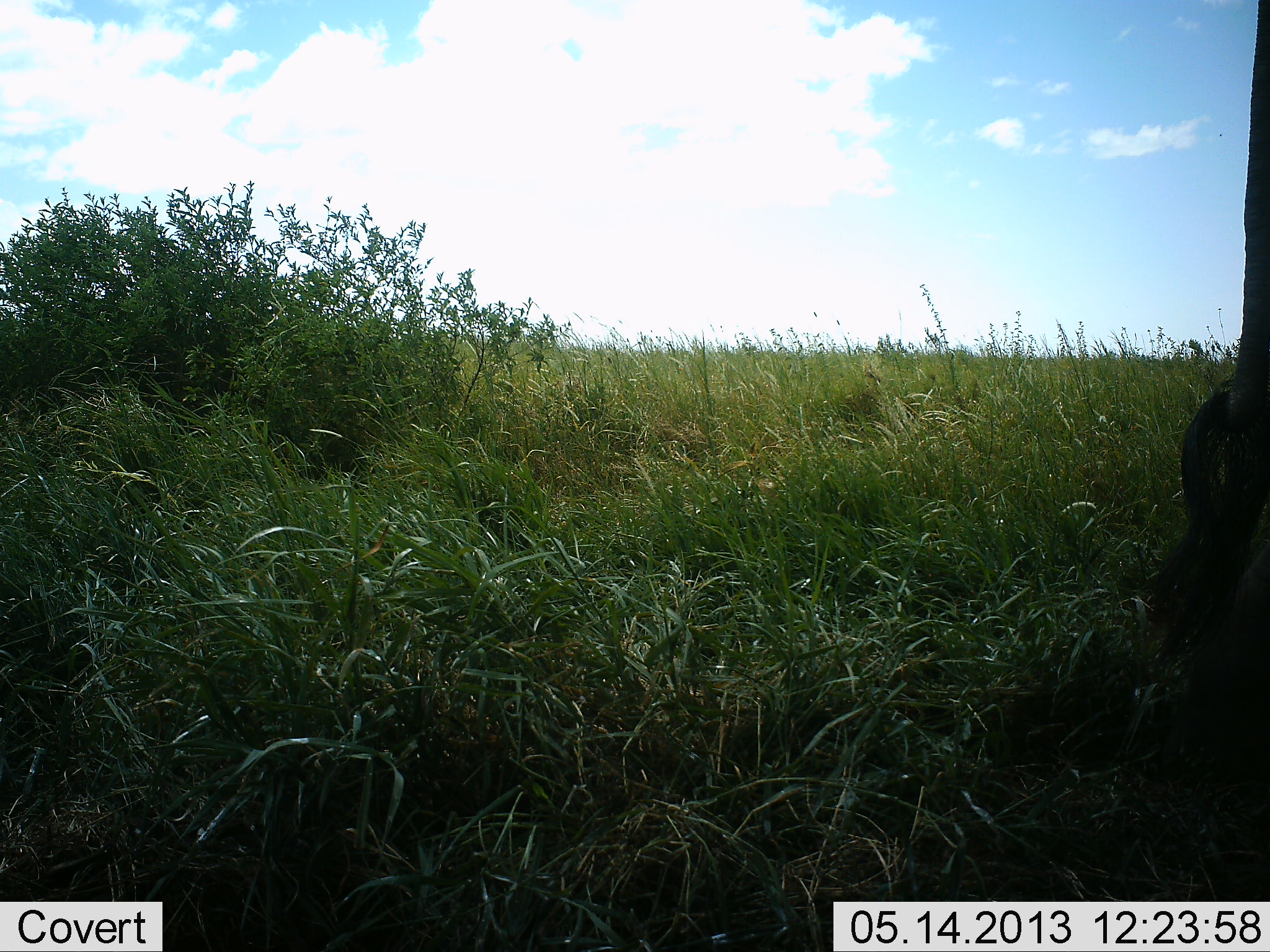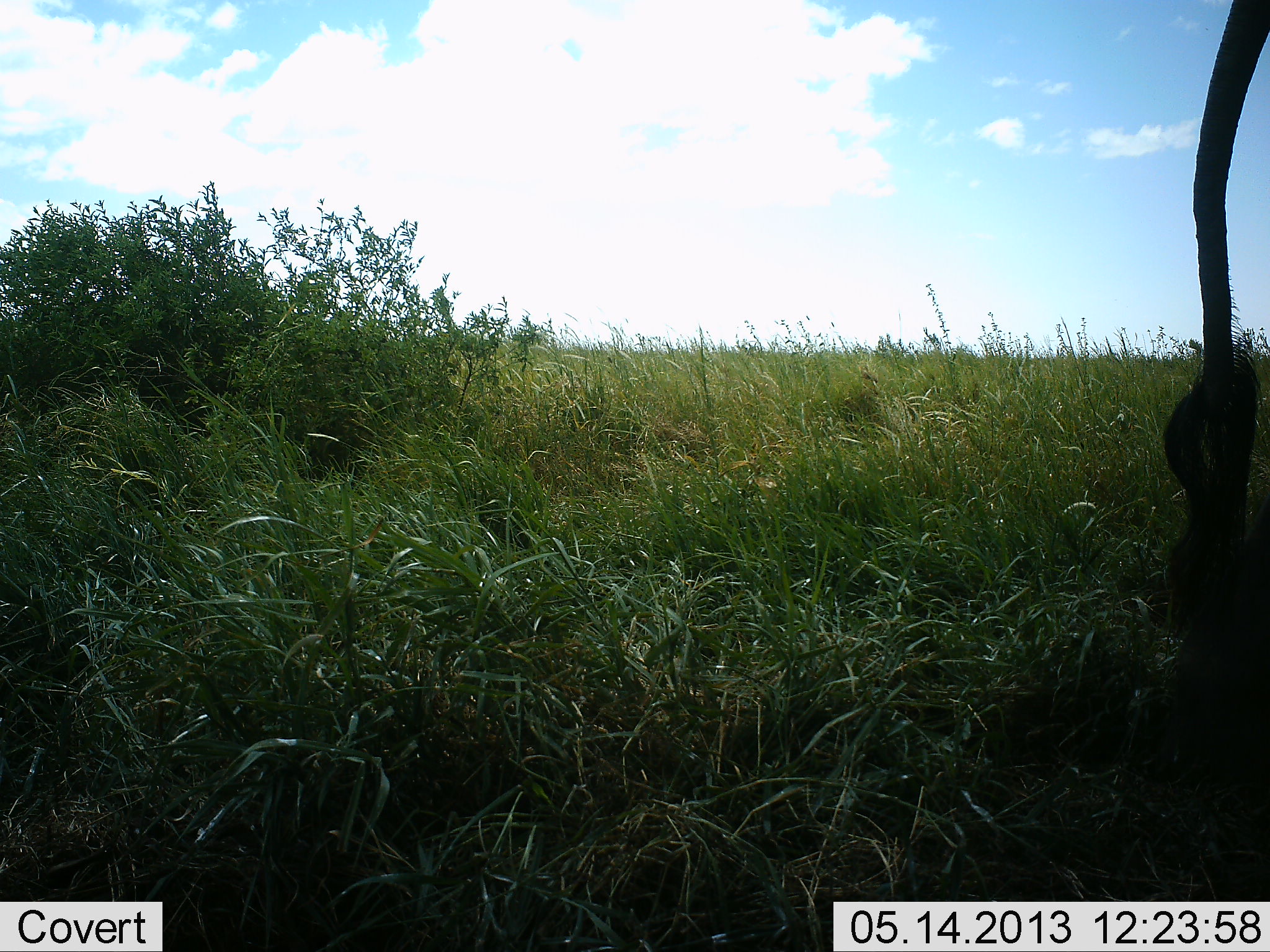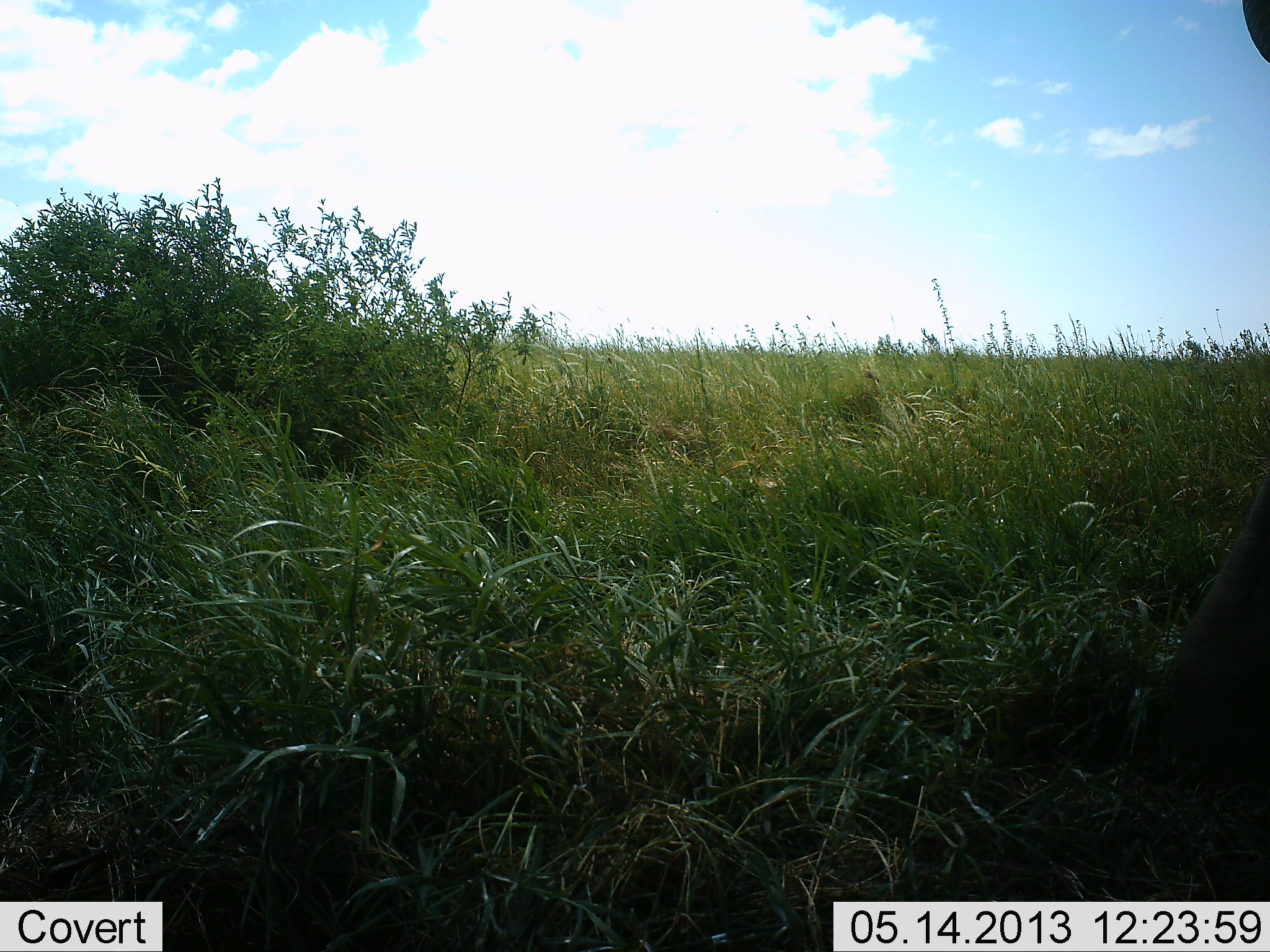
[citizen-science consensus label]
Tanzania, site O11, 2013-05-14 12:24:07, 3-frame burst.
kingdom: Animalia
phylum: Chordata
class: Mammalia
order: Proboscidea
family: Elephantidae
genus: Loxodonta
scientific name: Loxodonta africana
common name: african bush elephant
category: elephant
Elephant (african bush elephant) (Loxodonta africana), count 1. Behavior (volunteer vote fractions): standing 92%, resting 8%, moving 0%, interacting 0%. Young present (vote fraction): 0%. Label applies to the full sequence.